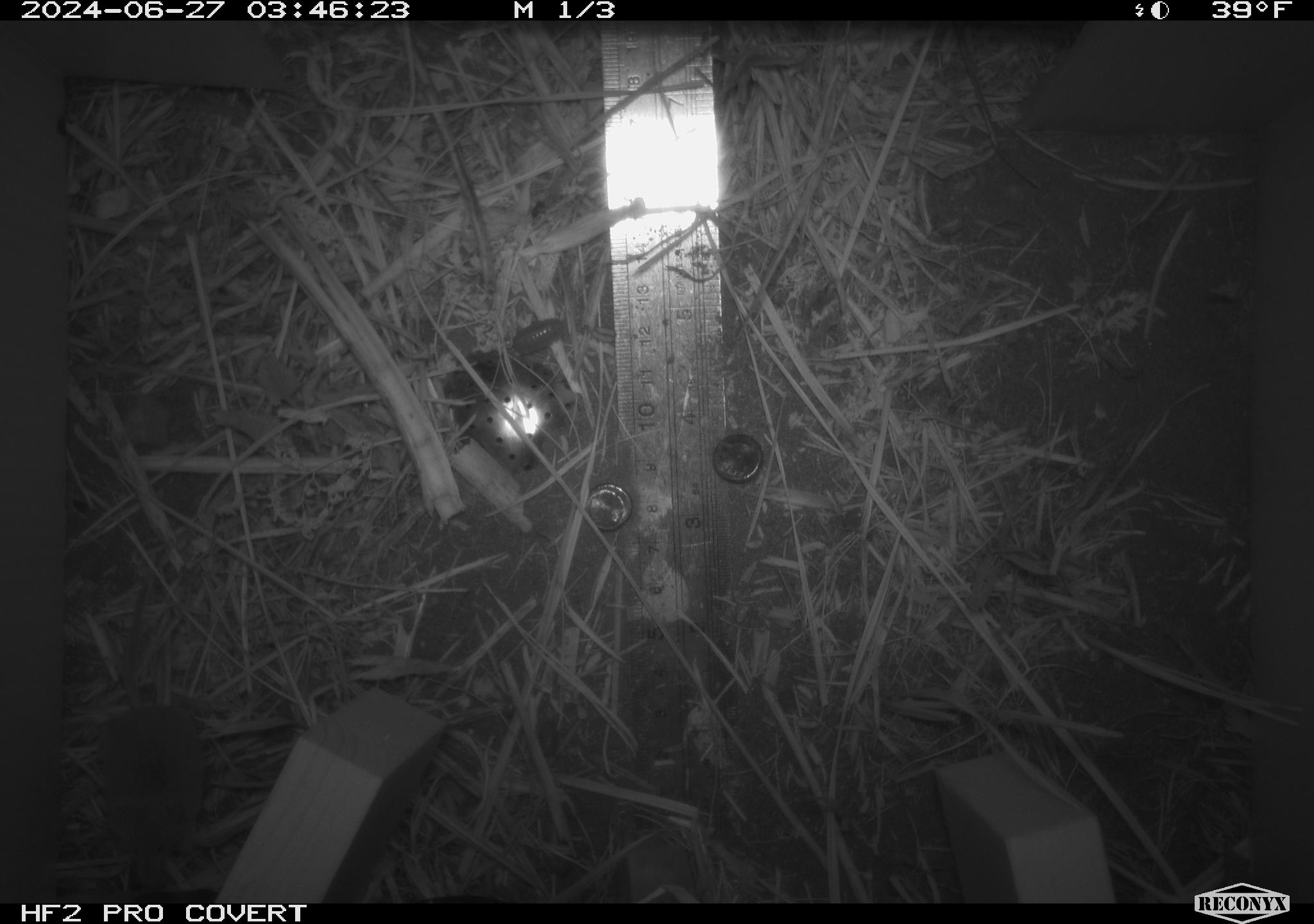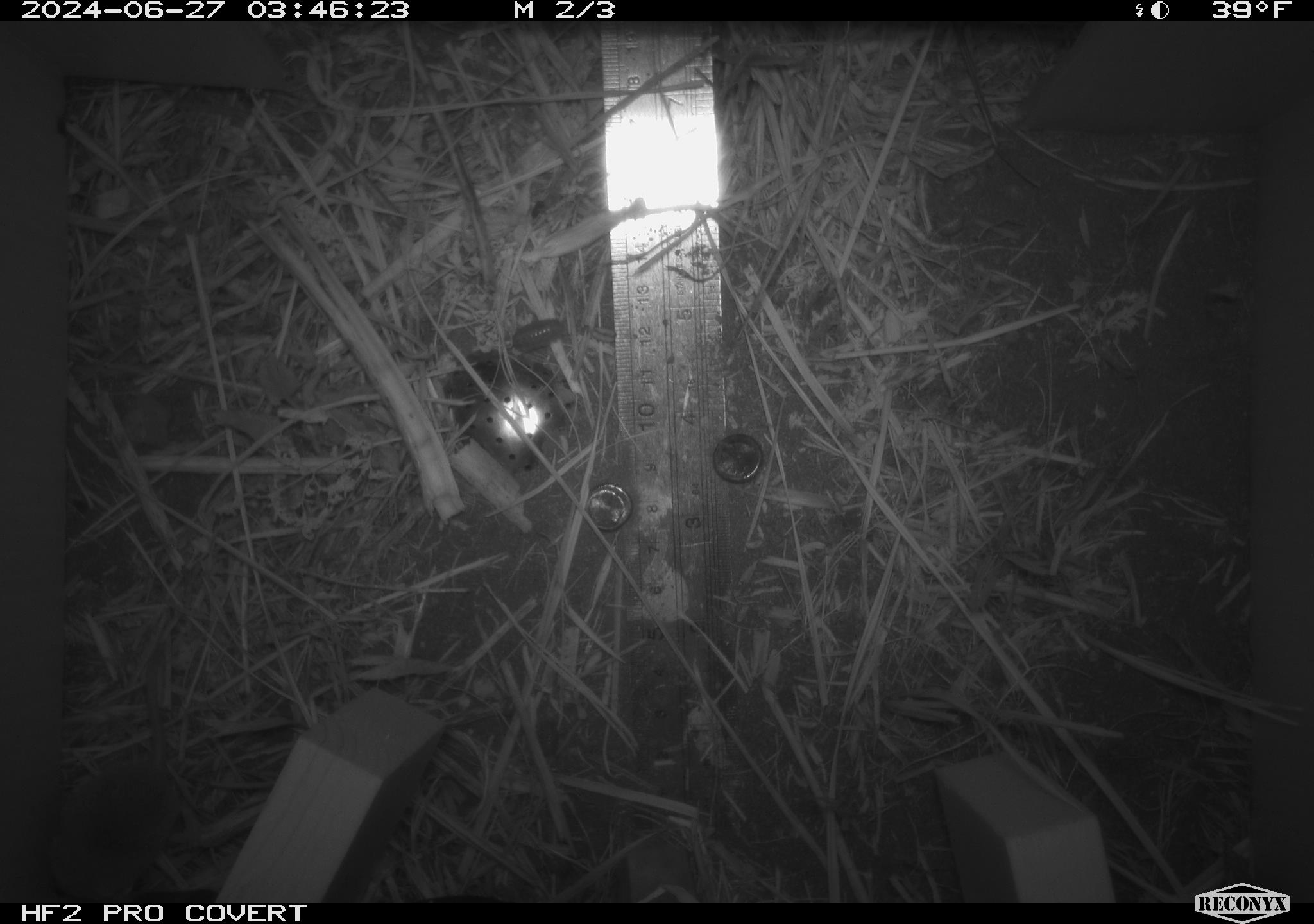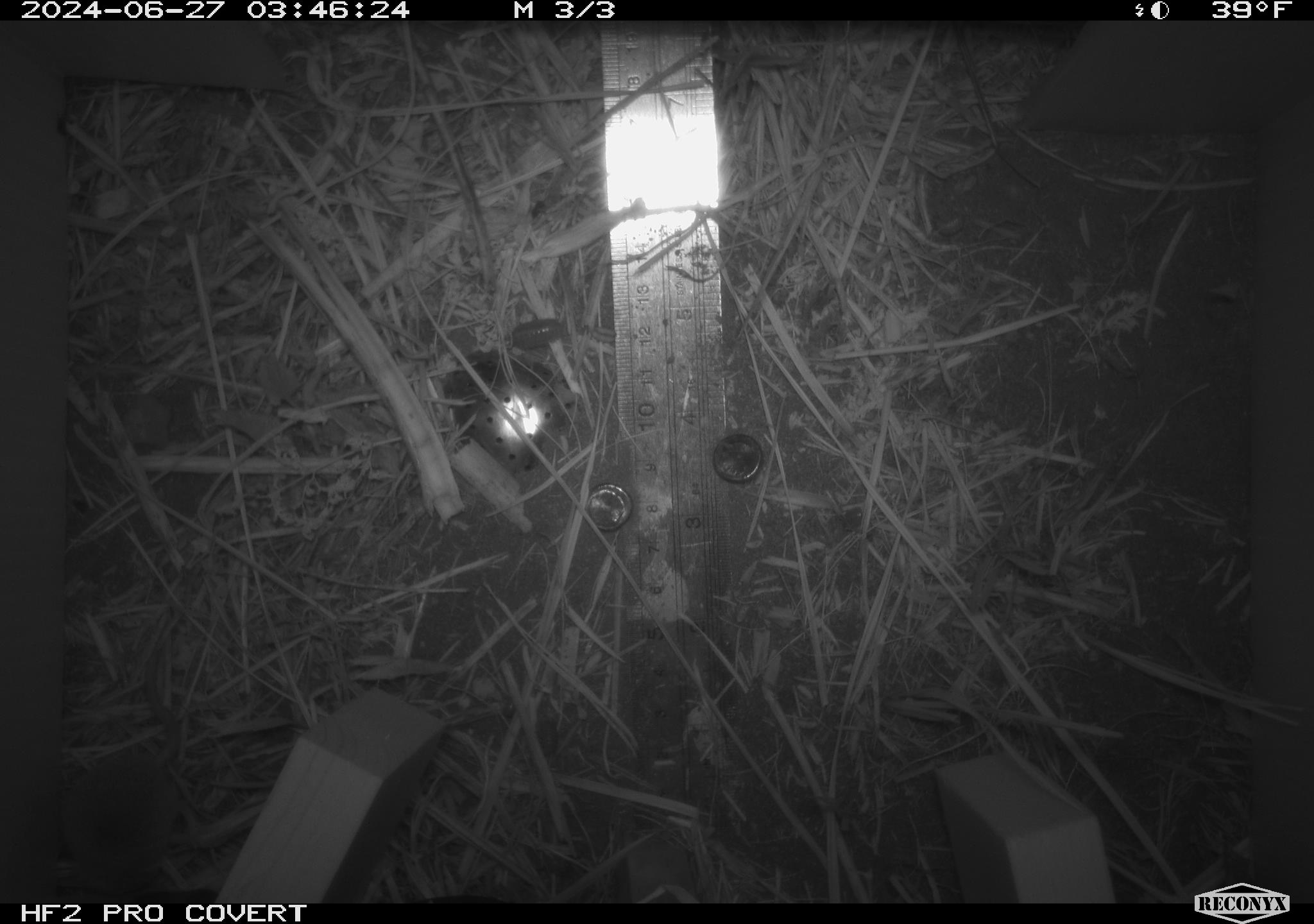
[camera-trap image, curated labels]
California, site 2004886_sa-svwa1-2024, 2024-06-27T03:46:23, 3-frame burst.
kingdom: Animalia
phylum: Chordata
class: Mammalia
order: Eulipotyphla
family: Soricidae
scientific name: Soricidae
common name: shrews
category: soricidae family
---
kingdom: Animalia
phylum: Arthropoda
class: Malacostraca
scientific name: Malacostraca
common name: amphipods, crabs, isopods, krill, lobsters and shrimps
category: malacostracan